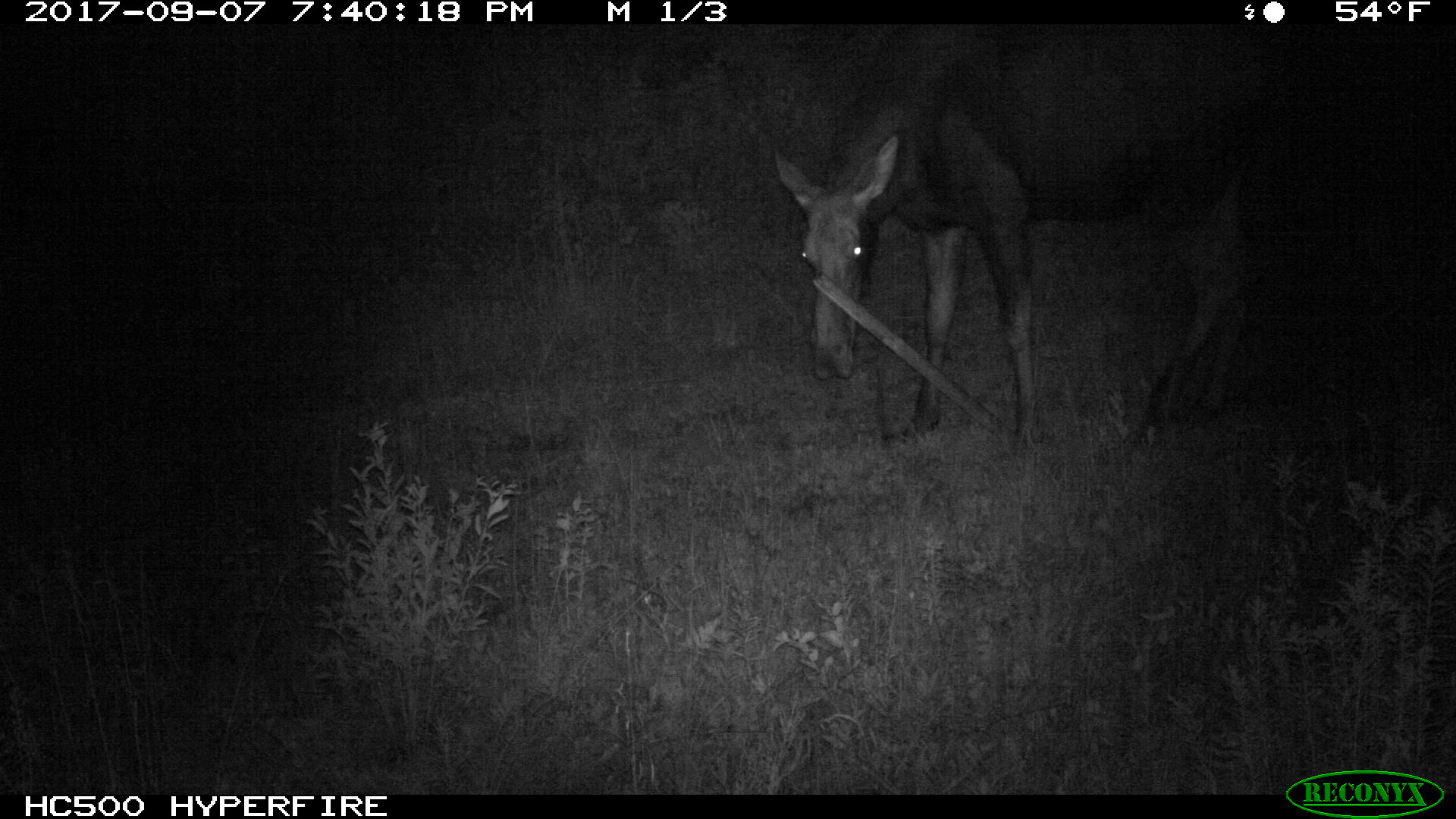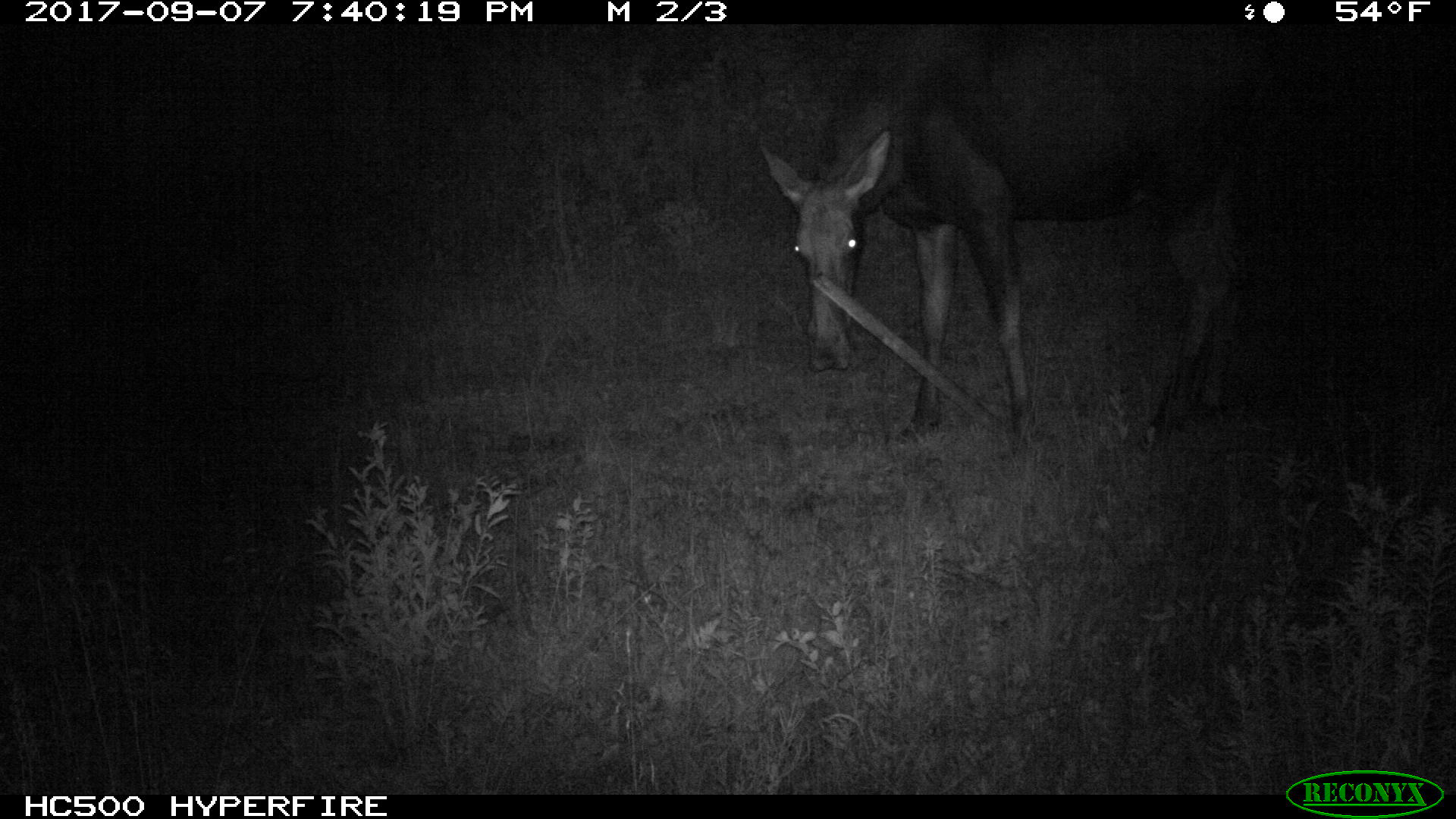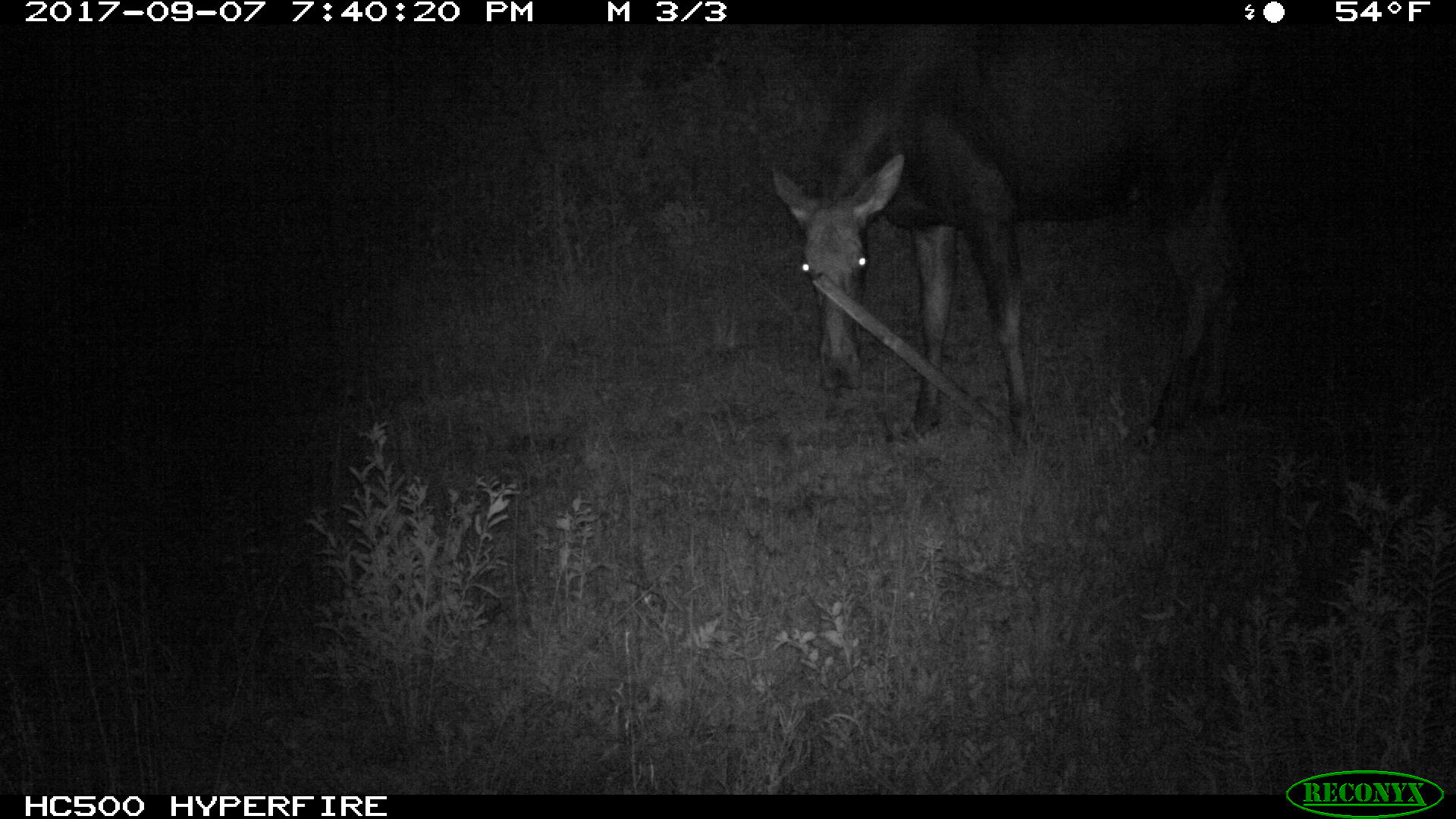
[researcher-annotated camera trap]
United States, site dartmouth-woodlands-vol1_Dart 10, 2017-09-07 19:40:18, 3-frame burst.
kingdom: Animalia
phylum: Chordata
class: Mammalia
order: Artiodactyla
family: Cervidae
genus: Alces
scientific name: Alces alces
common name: moose